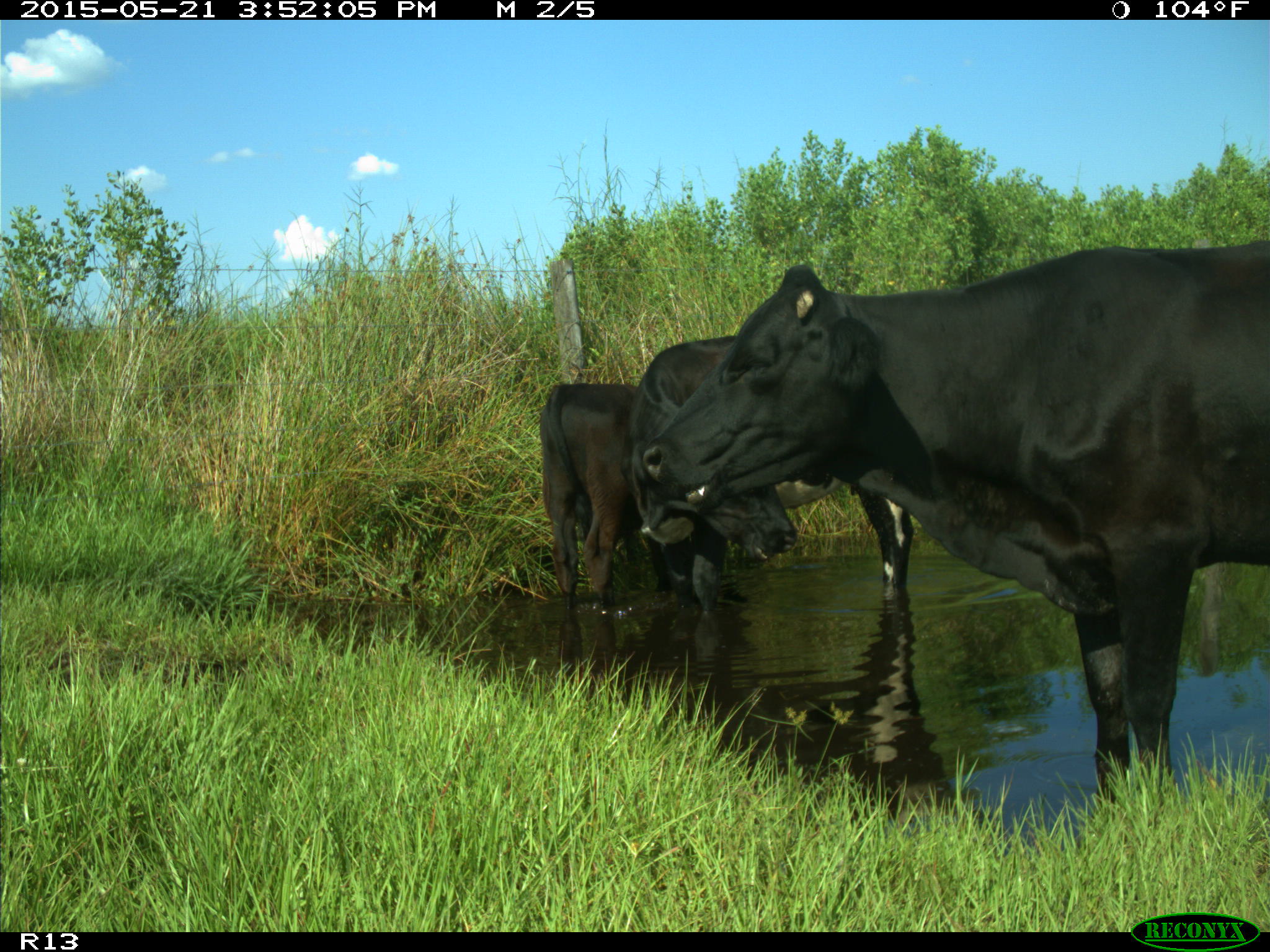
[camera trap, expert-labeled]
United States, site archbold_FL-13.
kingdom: Animalia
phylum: Chordata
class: Mammalia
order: Artiodactyla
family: Bovidae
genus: Bos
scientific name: Bos taurus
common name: domestic cow